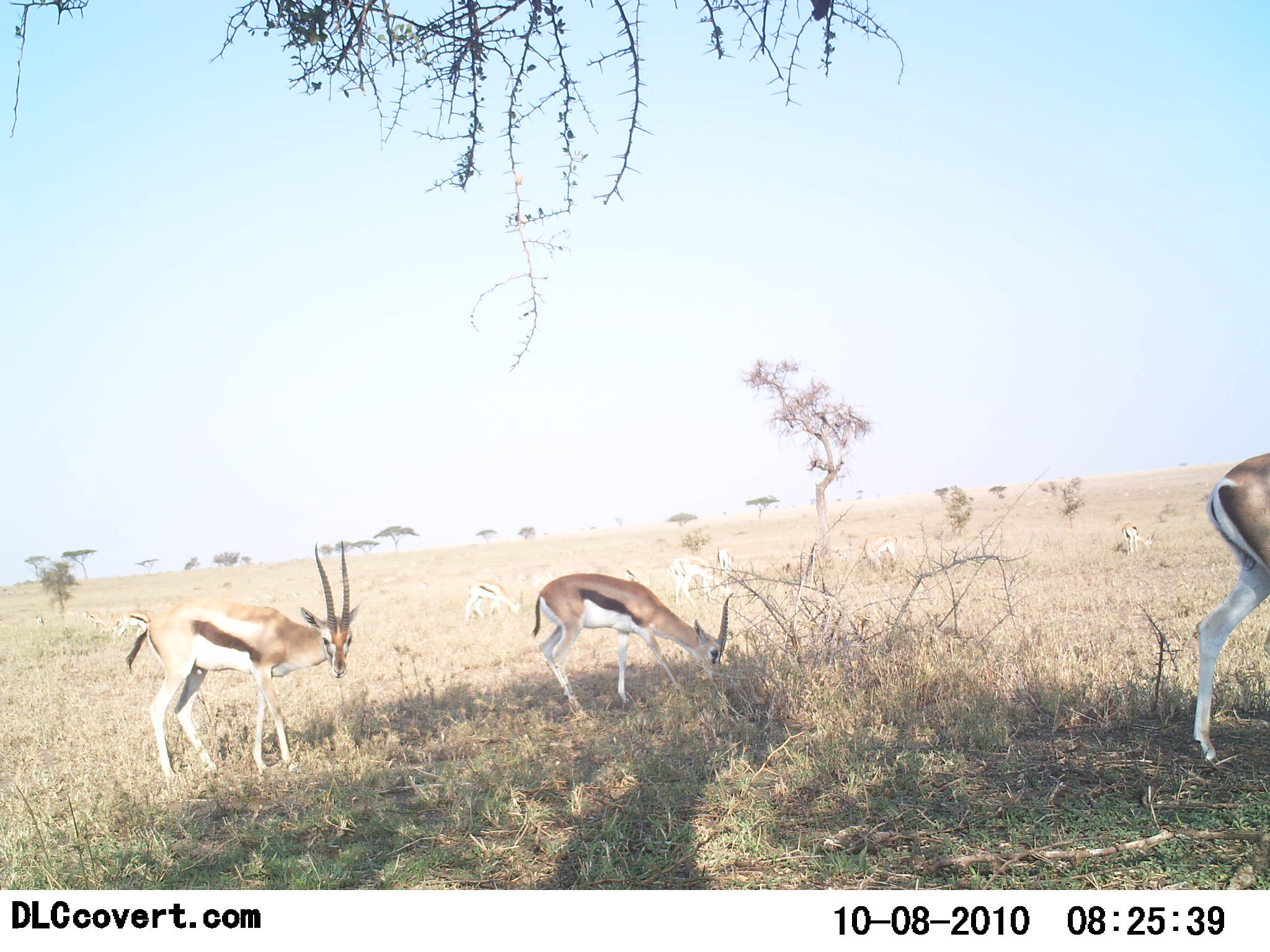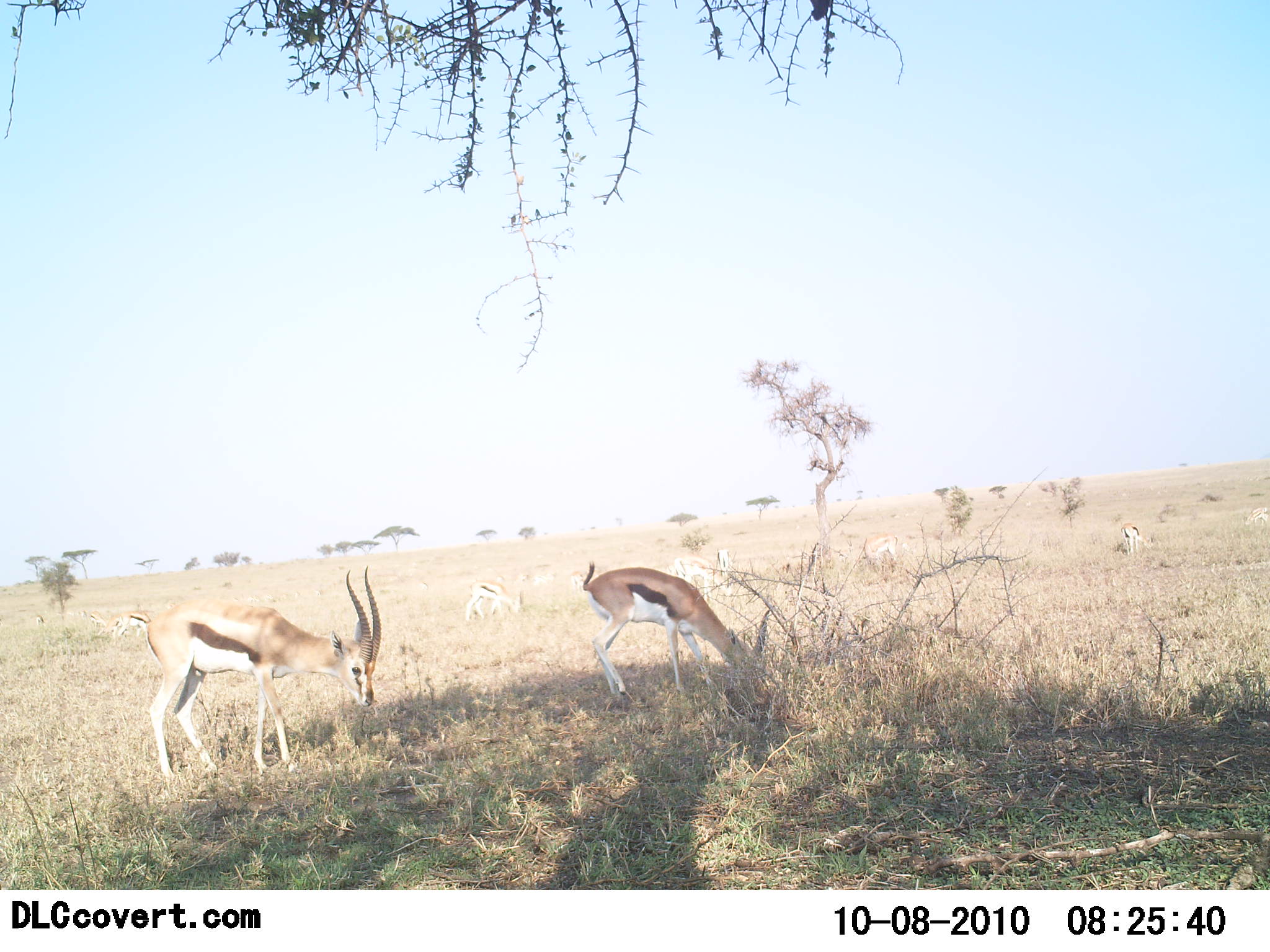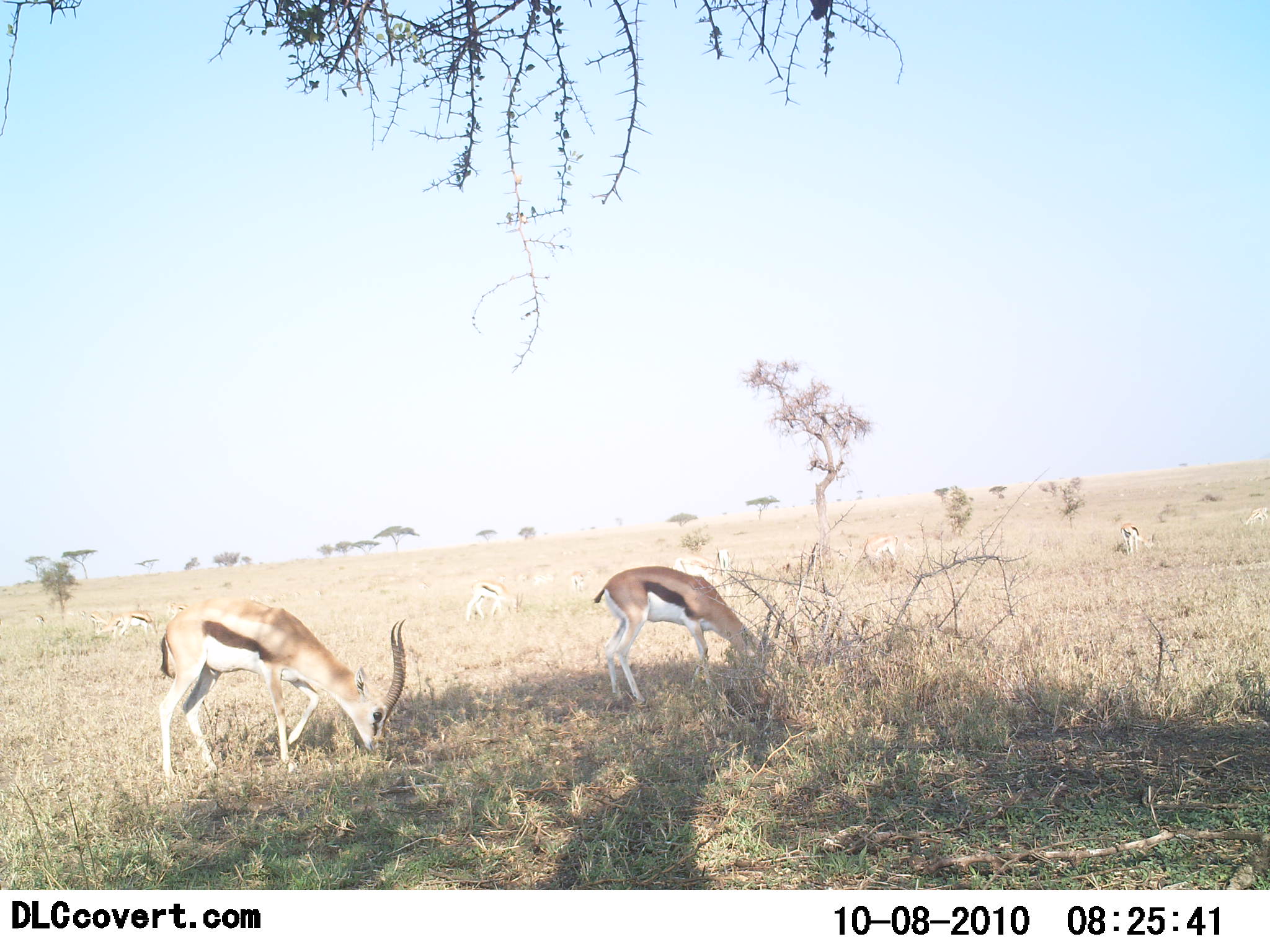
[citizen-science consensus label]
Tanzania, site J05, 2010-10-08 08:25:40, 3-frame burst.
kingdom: Animalia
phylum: Chordata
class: Mammalia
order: Artiodactyla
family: Bovidae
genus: Eudorcas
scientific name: Eudorcas thomsonii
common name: thomson's gazelle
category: gazellethomsons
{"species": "gazellethomsons (thomson's gazelle) (Eudorcas thomsonii)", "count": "4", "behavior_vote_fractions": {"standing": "43%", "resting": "0%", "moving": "36%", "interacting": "0%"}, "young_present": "0%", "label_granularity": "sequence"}